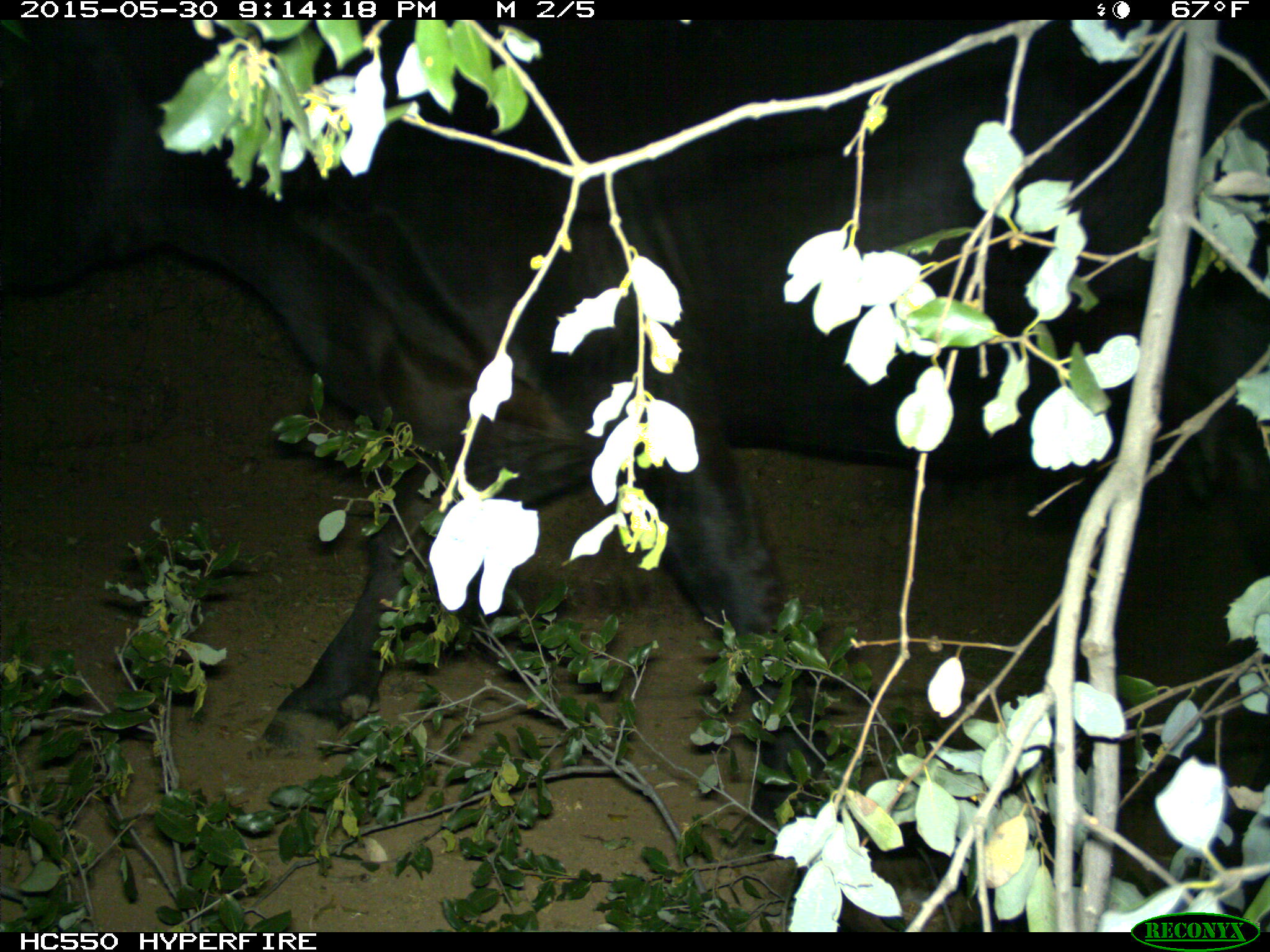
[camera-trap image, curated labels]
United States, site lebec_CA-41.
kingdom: Animalia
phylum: Chordata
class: Mammalia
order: Artiodactyla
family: Bovidae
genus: Bos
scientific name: Bos taurus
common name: domestic cow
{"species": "Bos taurus (domestic cow)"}